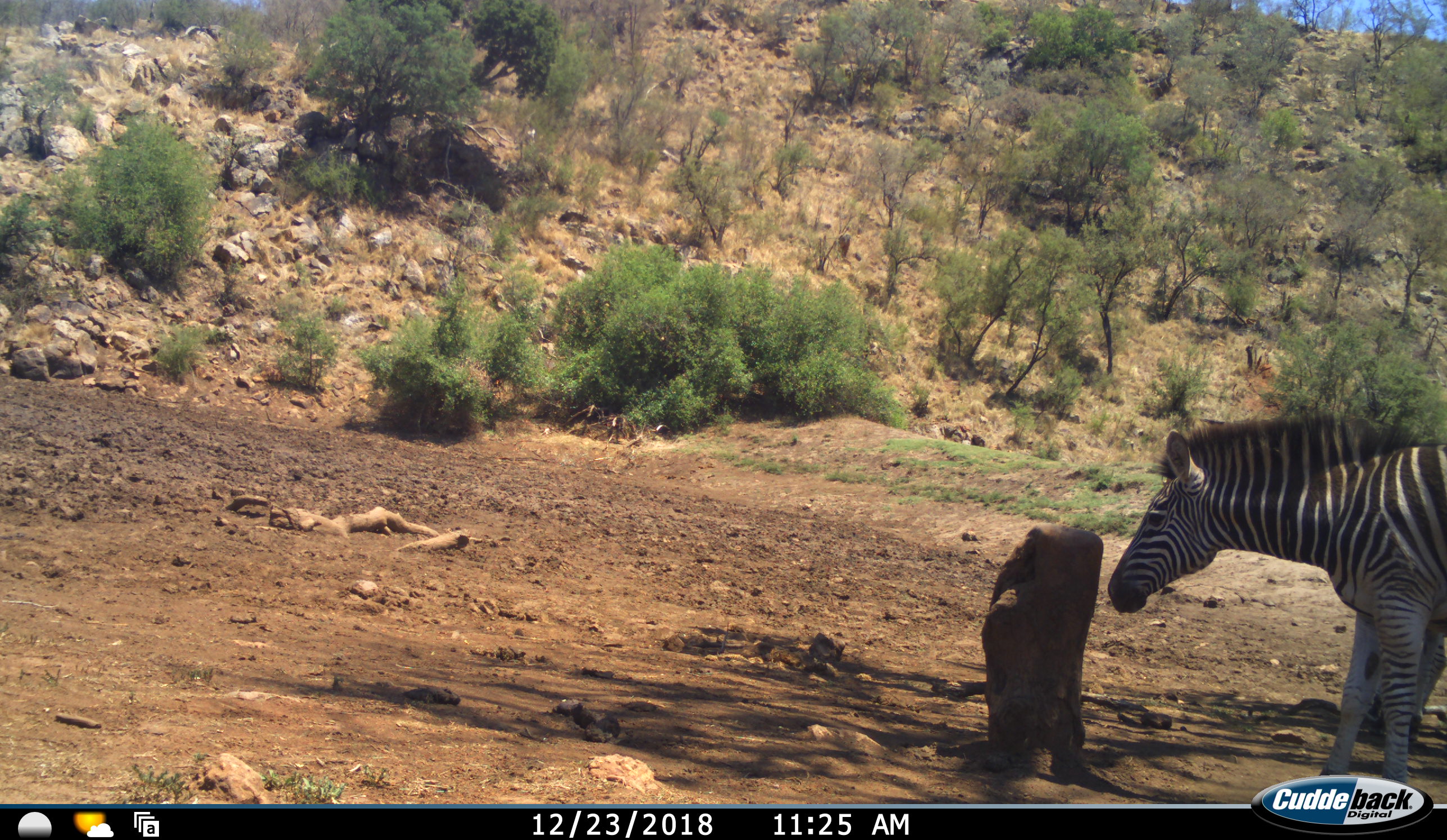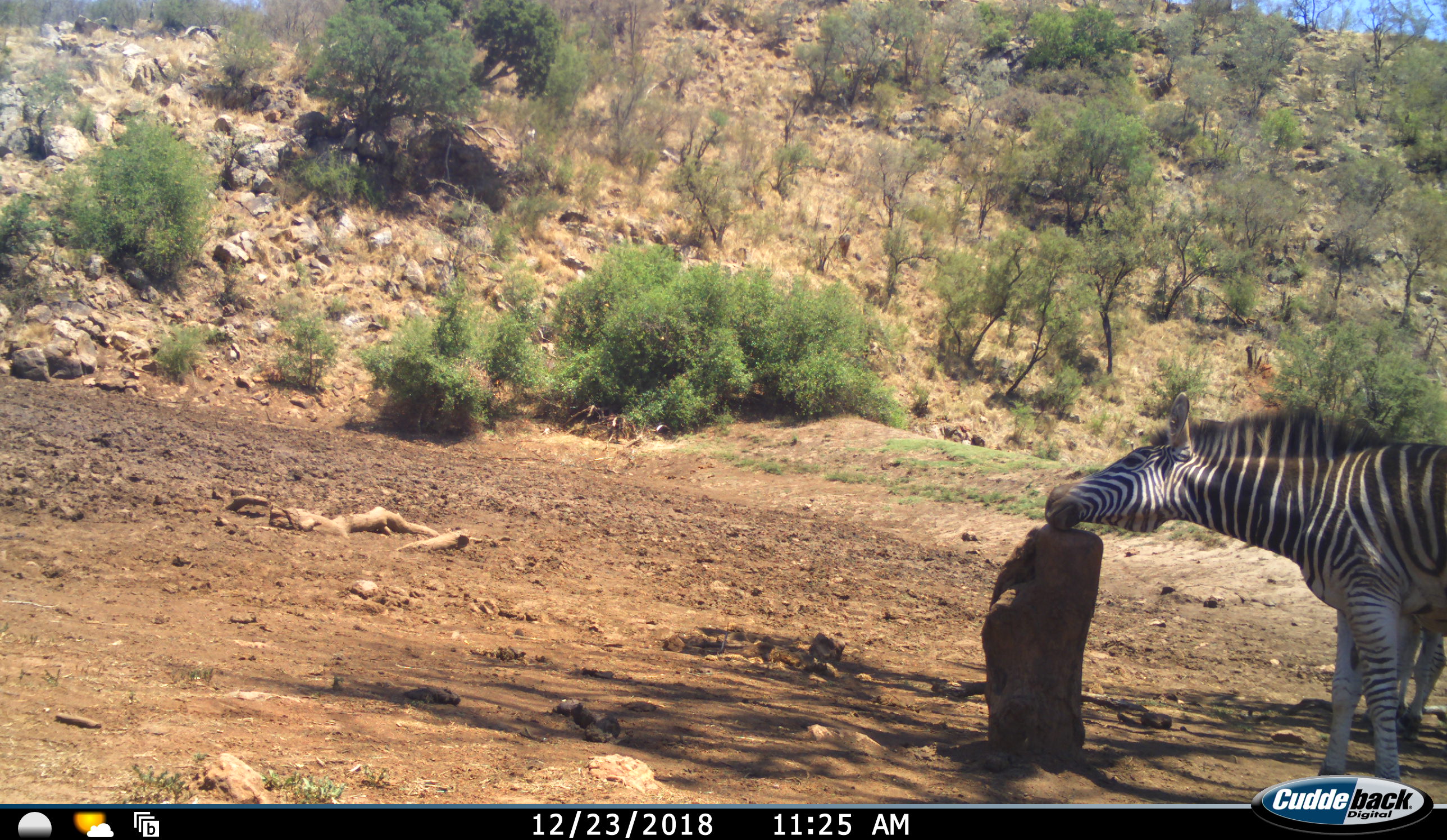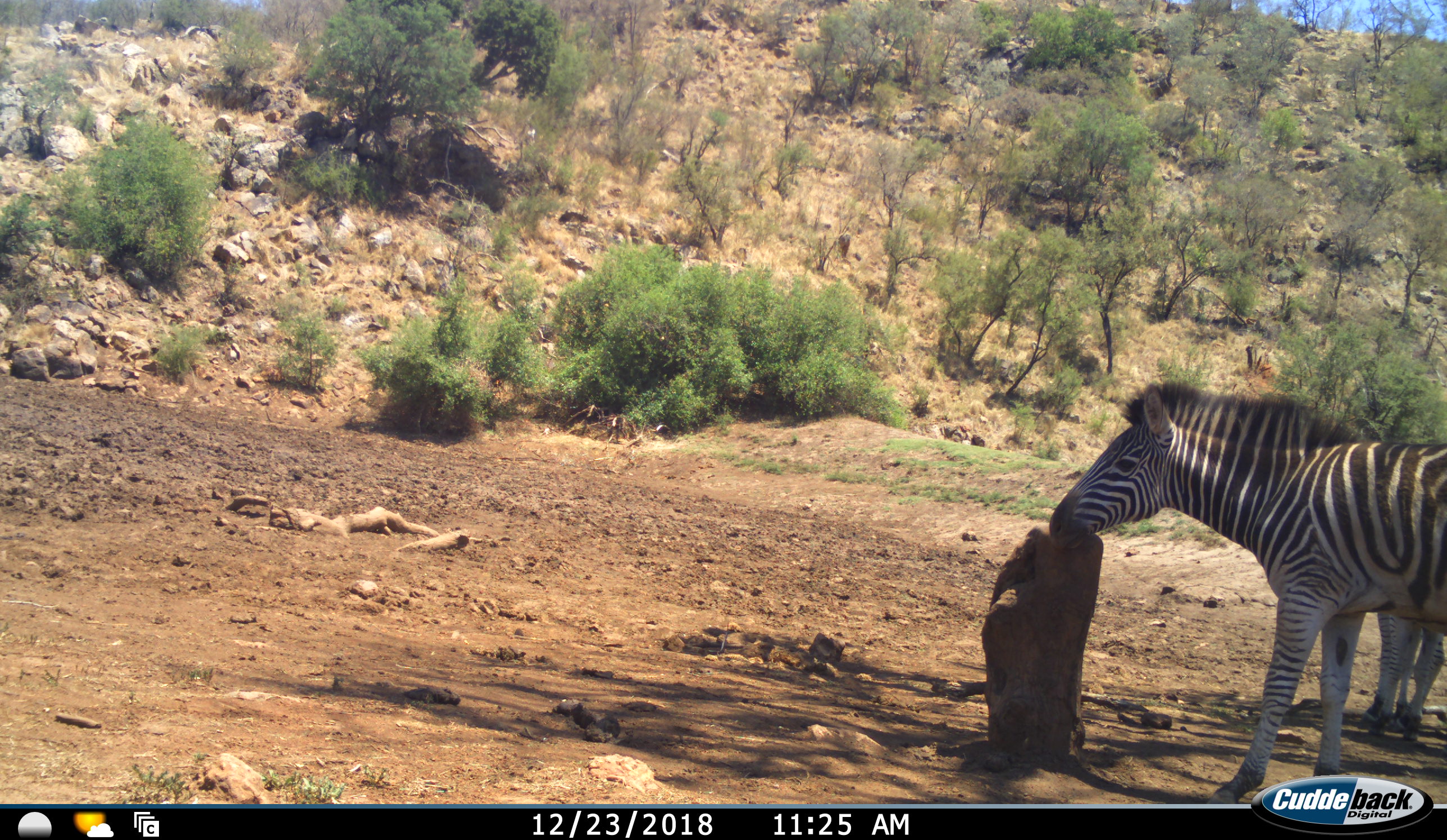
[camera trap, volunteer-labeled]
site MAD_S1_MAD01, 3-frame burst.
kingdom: Animalia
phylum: Chordata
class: Mammalia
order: Perissodactyla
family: Equidae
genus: Equus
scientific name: Equus quagga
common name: plains zebra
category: zebraplains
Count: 2.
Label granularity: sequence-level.